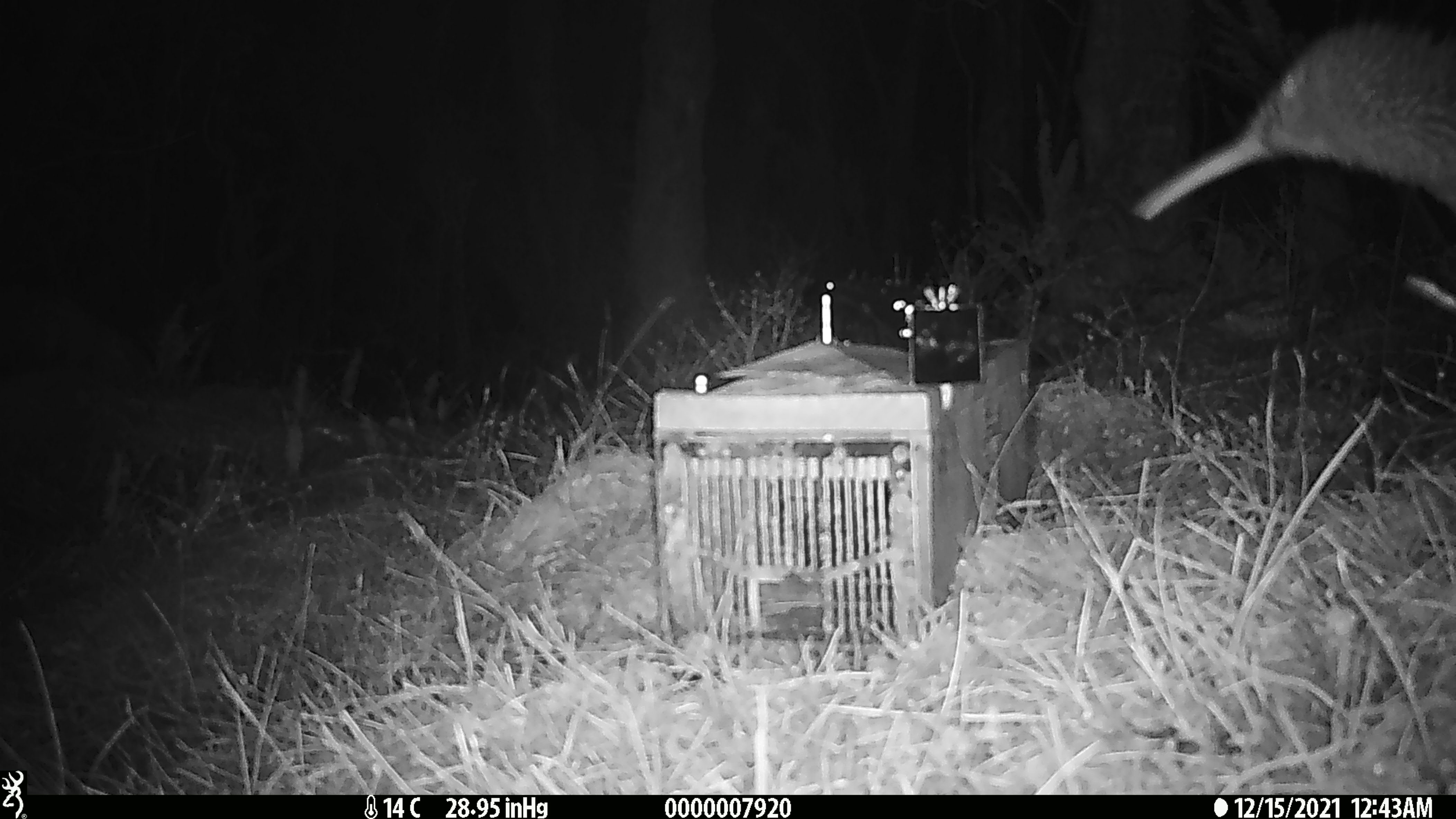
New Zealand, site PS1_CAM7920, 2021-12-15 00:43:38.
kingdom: Animalia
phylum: Chordata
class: Aves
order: Apterygiformes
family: Apterygidae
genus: Apteryx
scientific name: Apteryx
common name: kiwi